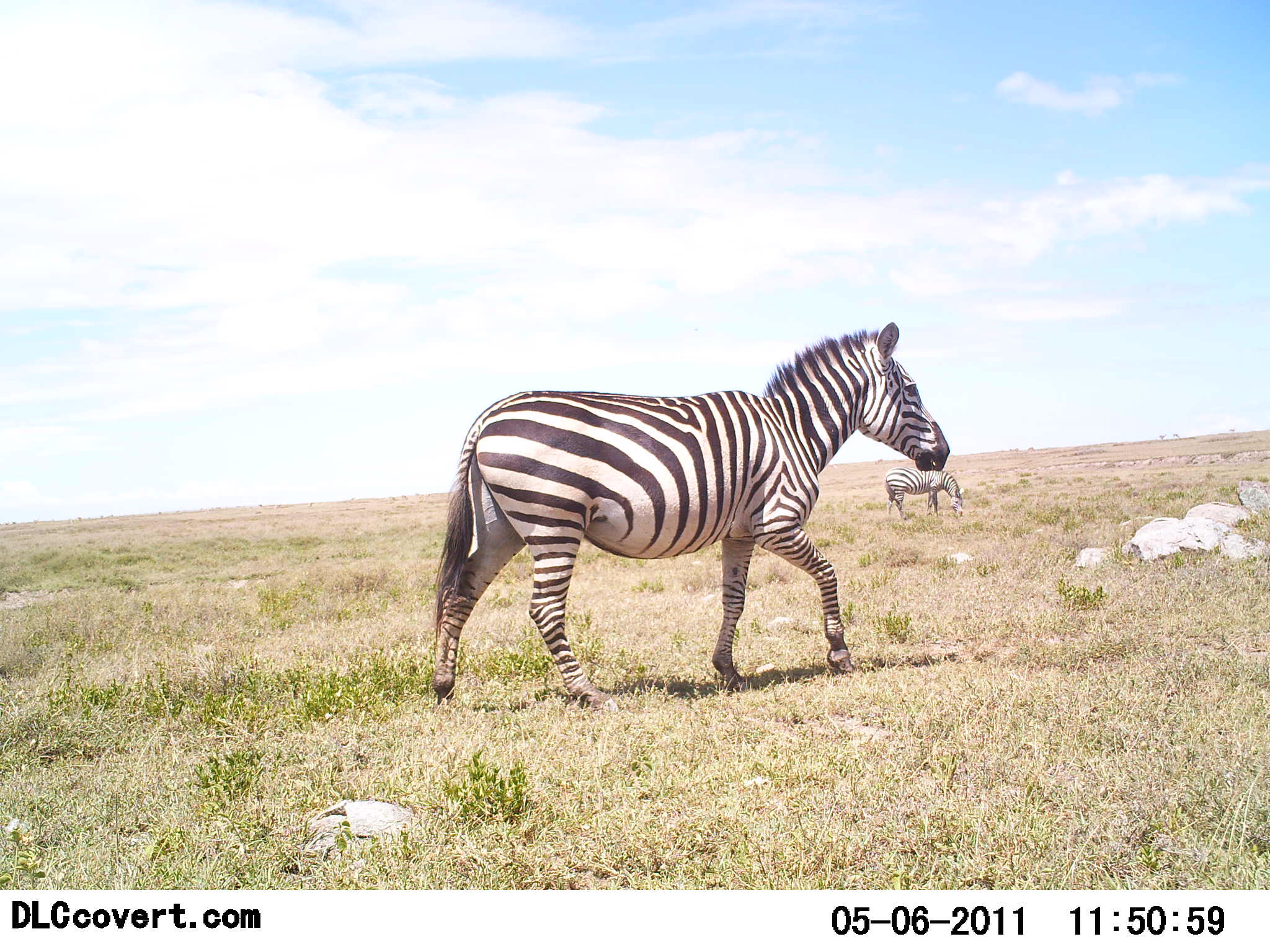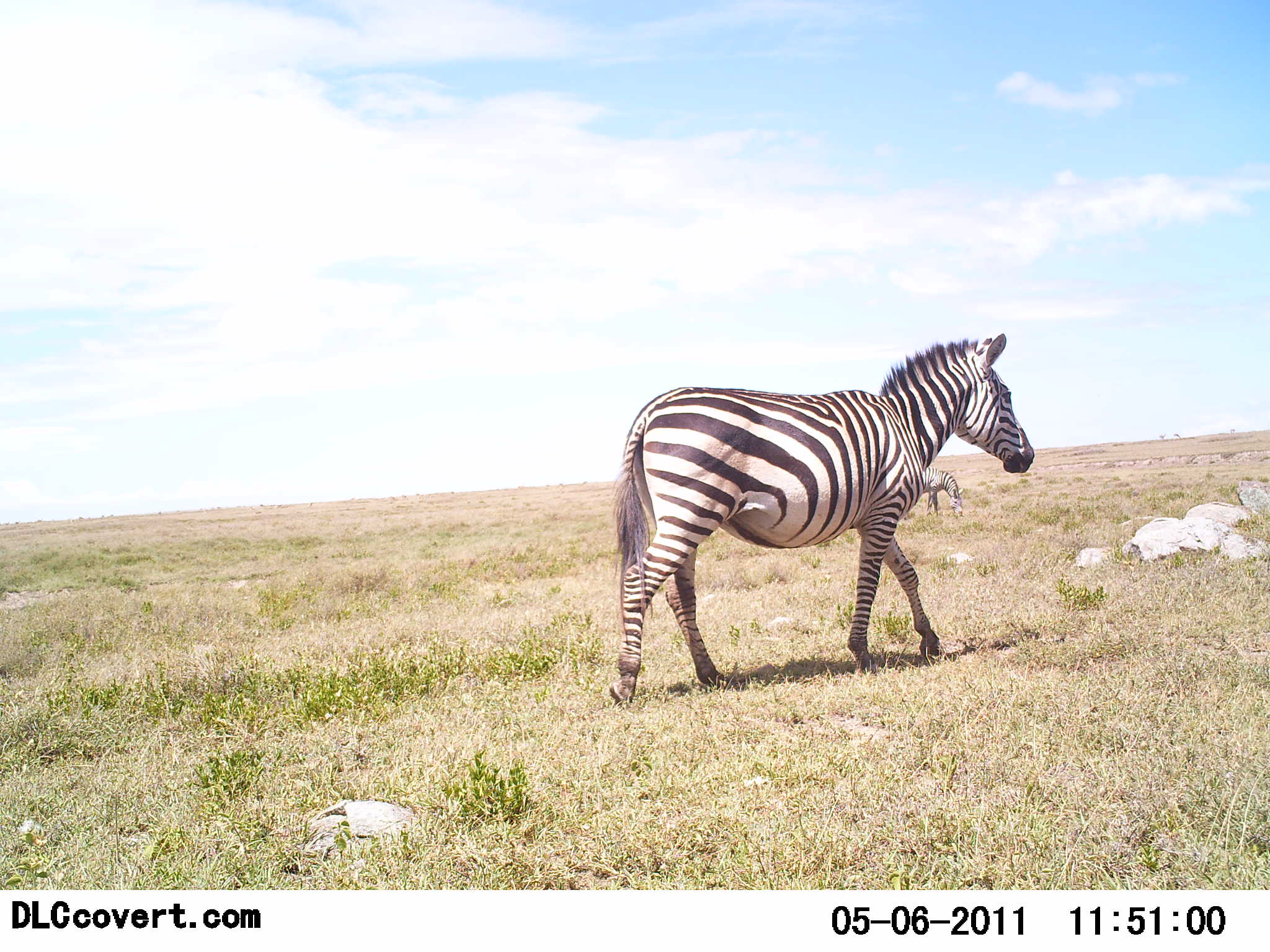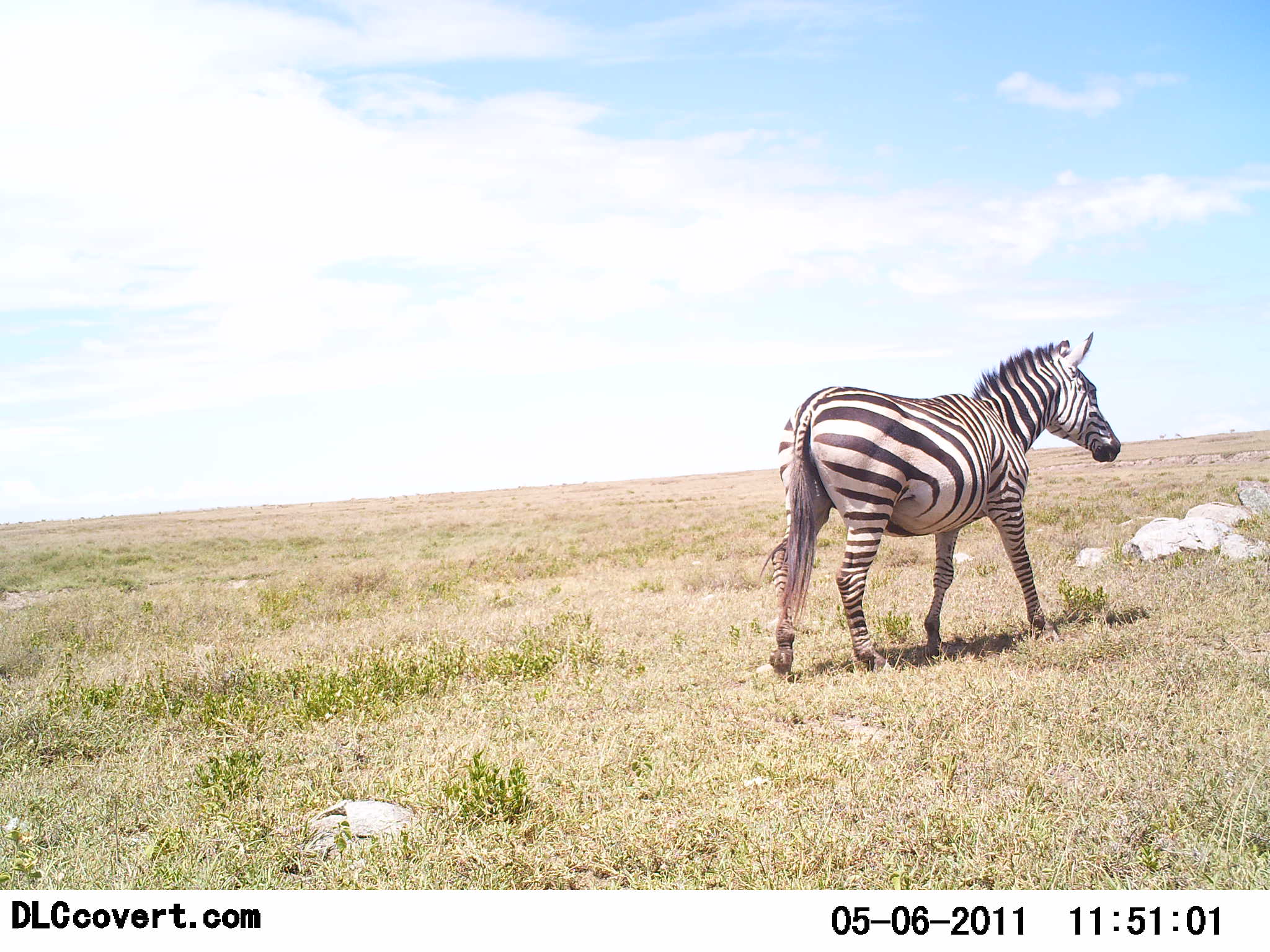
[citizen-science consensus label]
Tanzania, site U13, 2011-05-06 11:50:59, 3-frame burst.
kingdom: Animalia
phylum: Chordata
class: Mammalia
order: Perissodactyla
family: Equidae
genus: Equus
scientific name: Equus quagga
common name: plains zebra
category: zebra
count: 2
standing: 43%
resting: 0%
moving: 86%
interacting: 0%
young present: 0%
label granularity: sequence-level